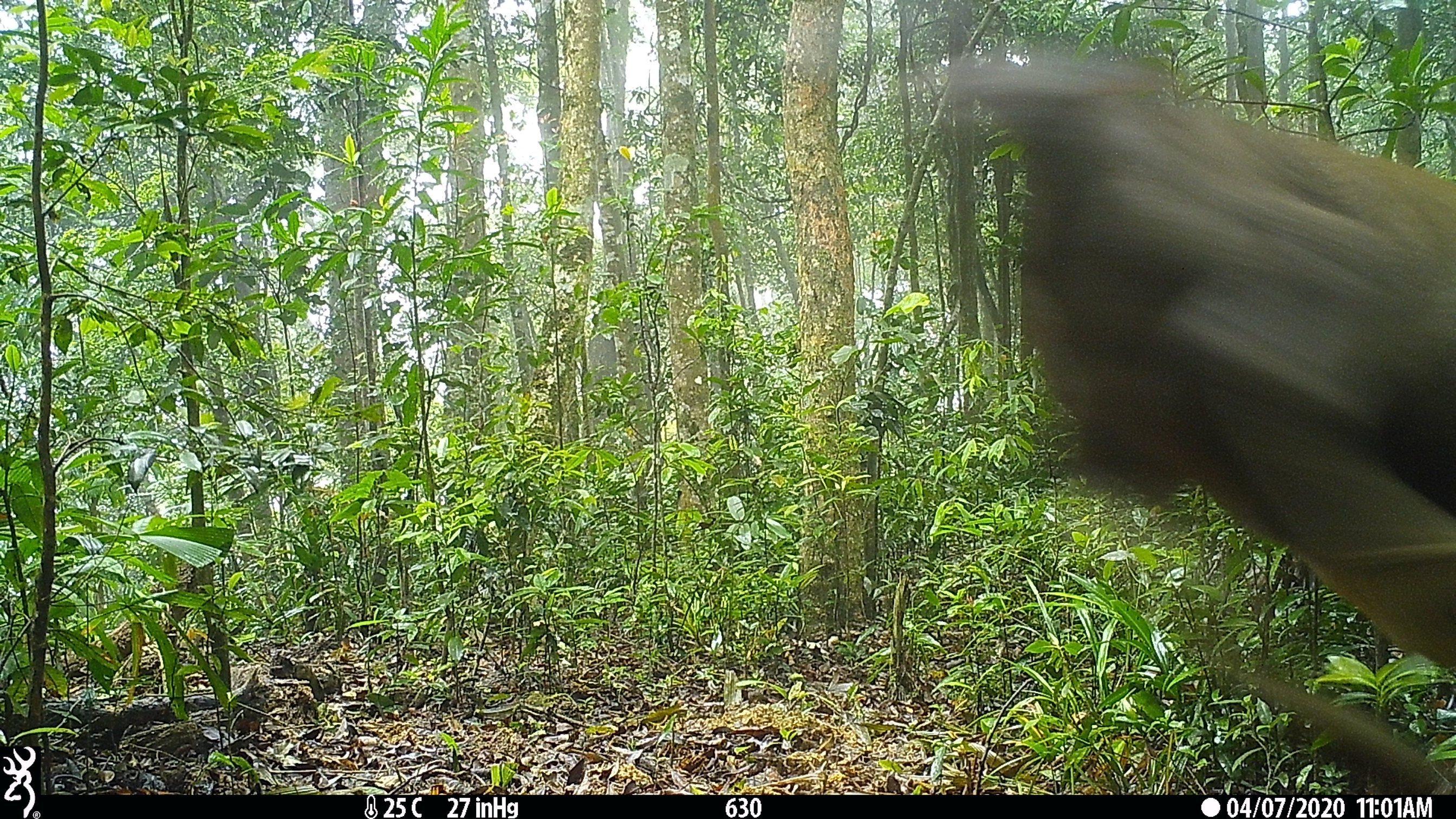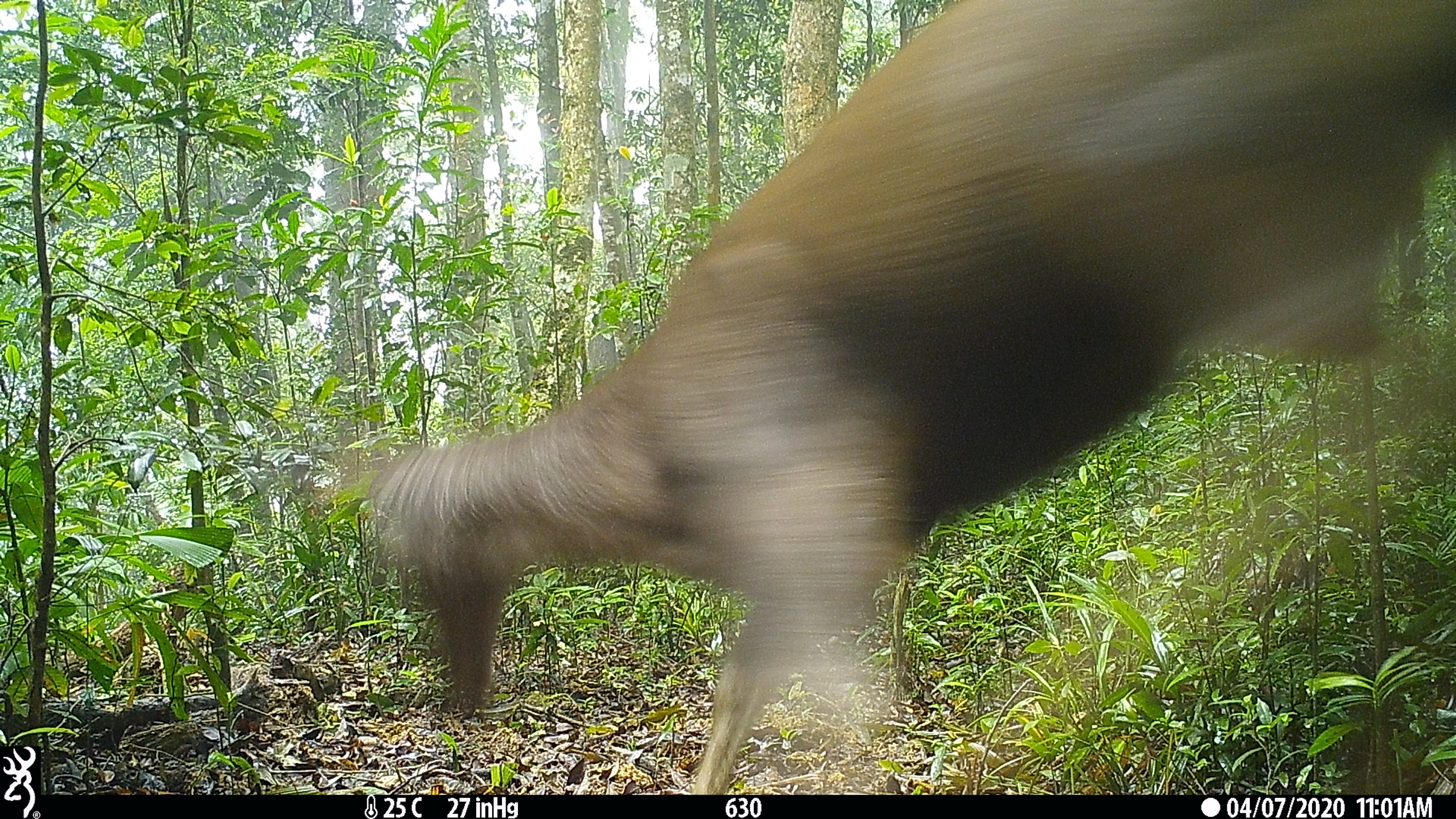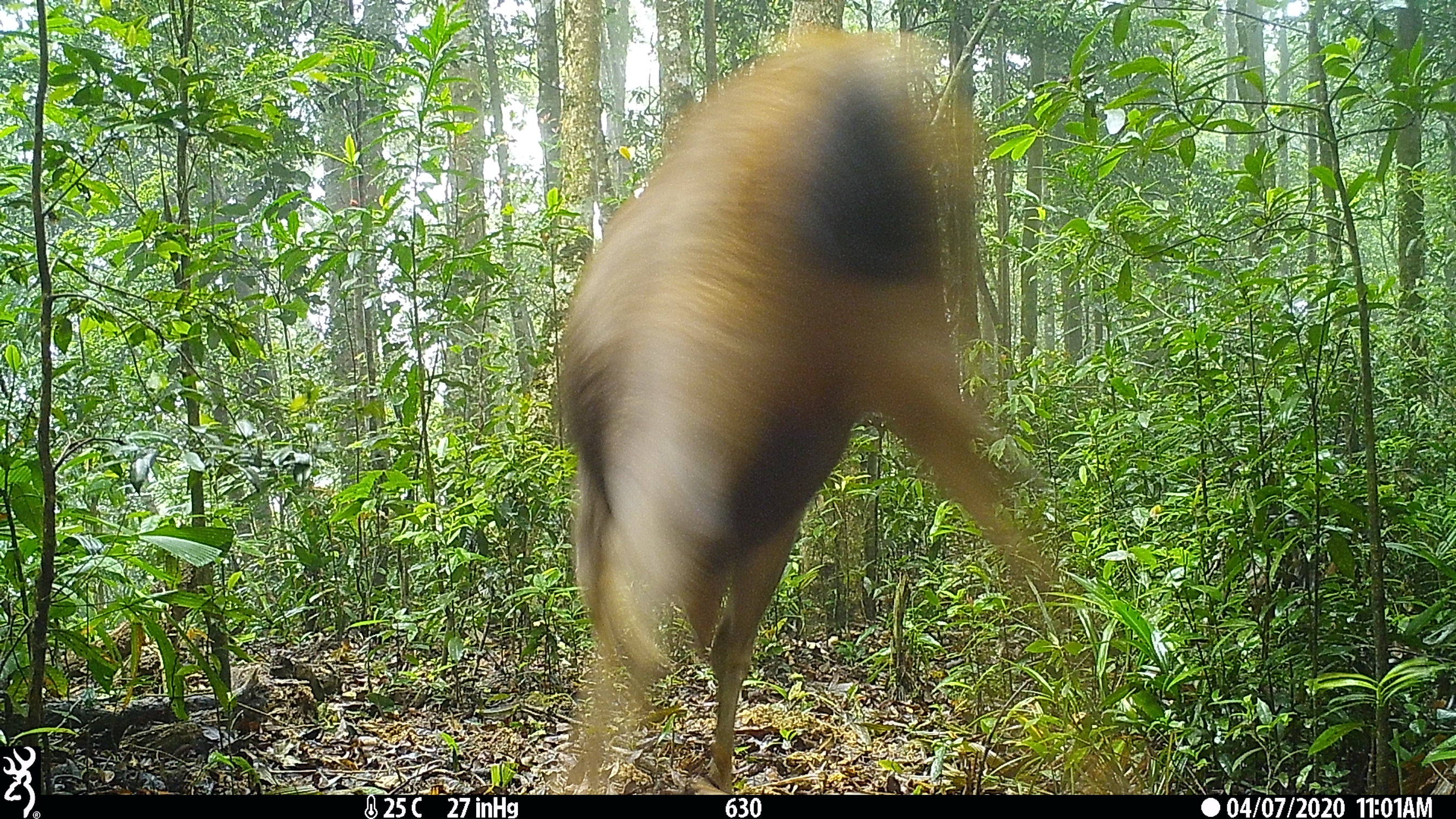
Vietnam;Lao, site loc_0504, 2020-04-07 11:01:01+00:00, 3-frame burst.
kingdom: Animalia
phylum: Chordata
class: Mammalia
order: Artiodactyla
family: Cervidae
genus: Rusa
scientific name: Rusa unicolor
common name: sambar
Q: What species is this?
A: Sambar (Rusa unicolor).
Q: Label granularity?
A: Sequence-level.